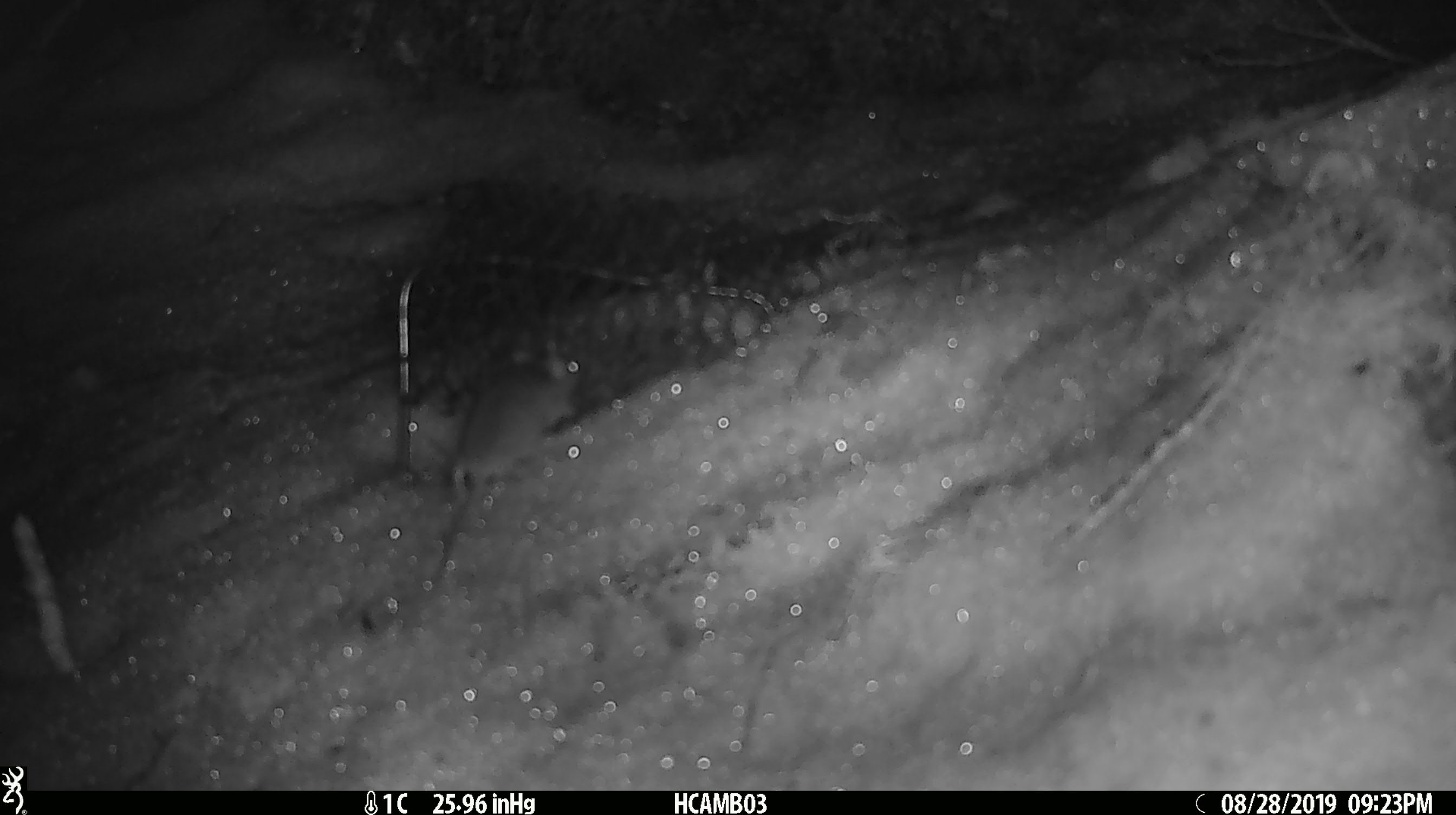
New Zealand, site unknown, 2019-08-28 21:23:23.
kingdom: Animalia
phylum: Chordata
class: Mammalia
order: Rodentia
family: Muridae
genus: Mus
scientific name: Mus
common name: mouse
Mouse (Mus).